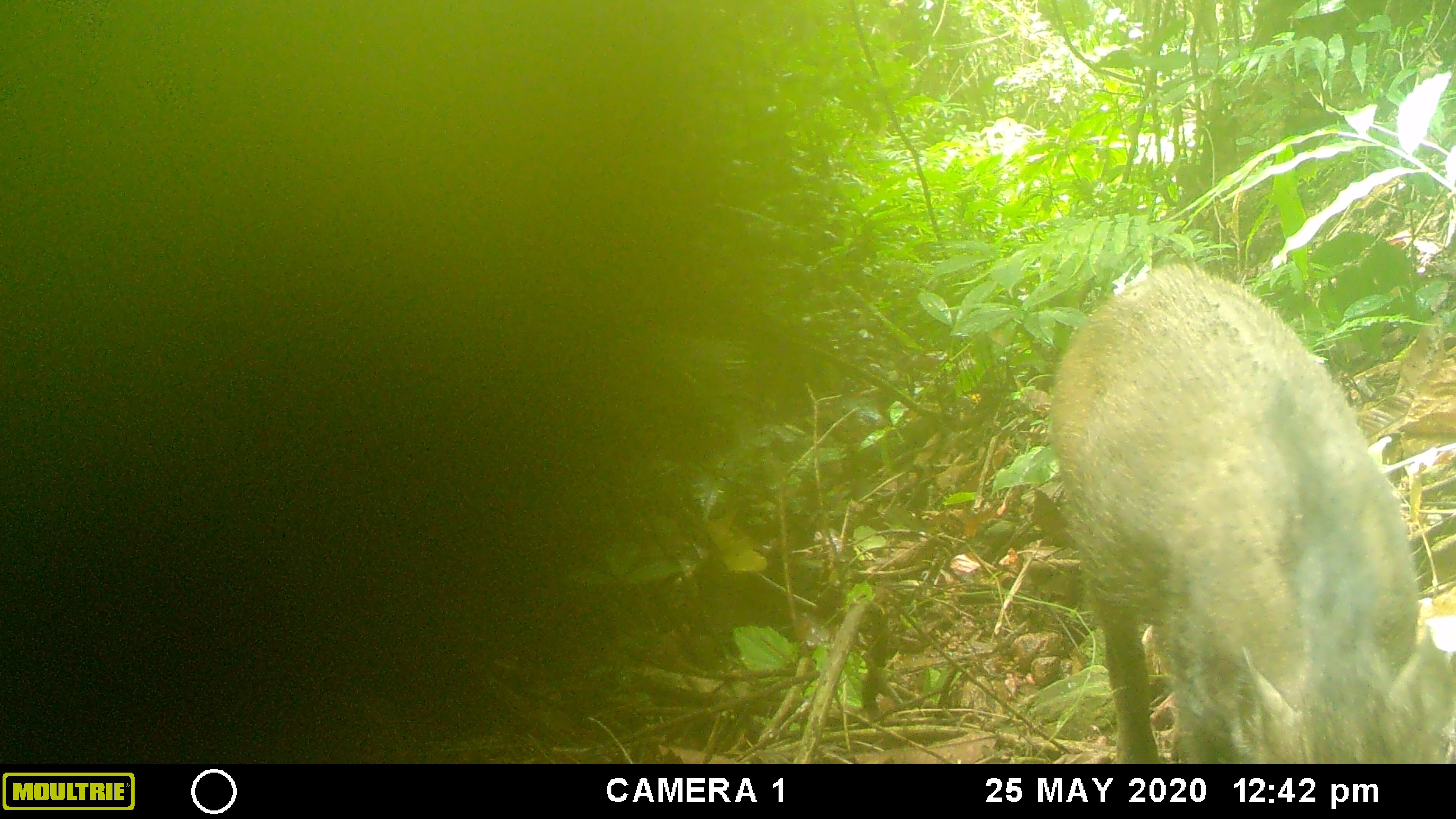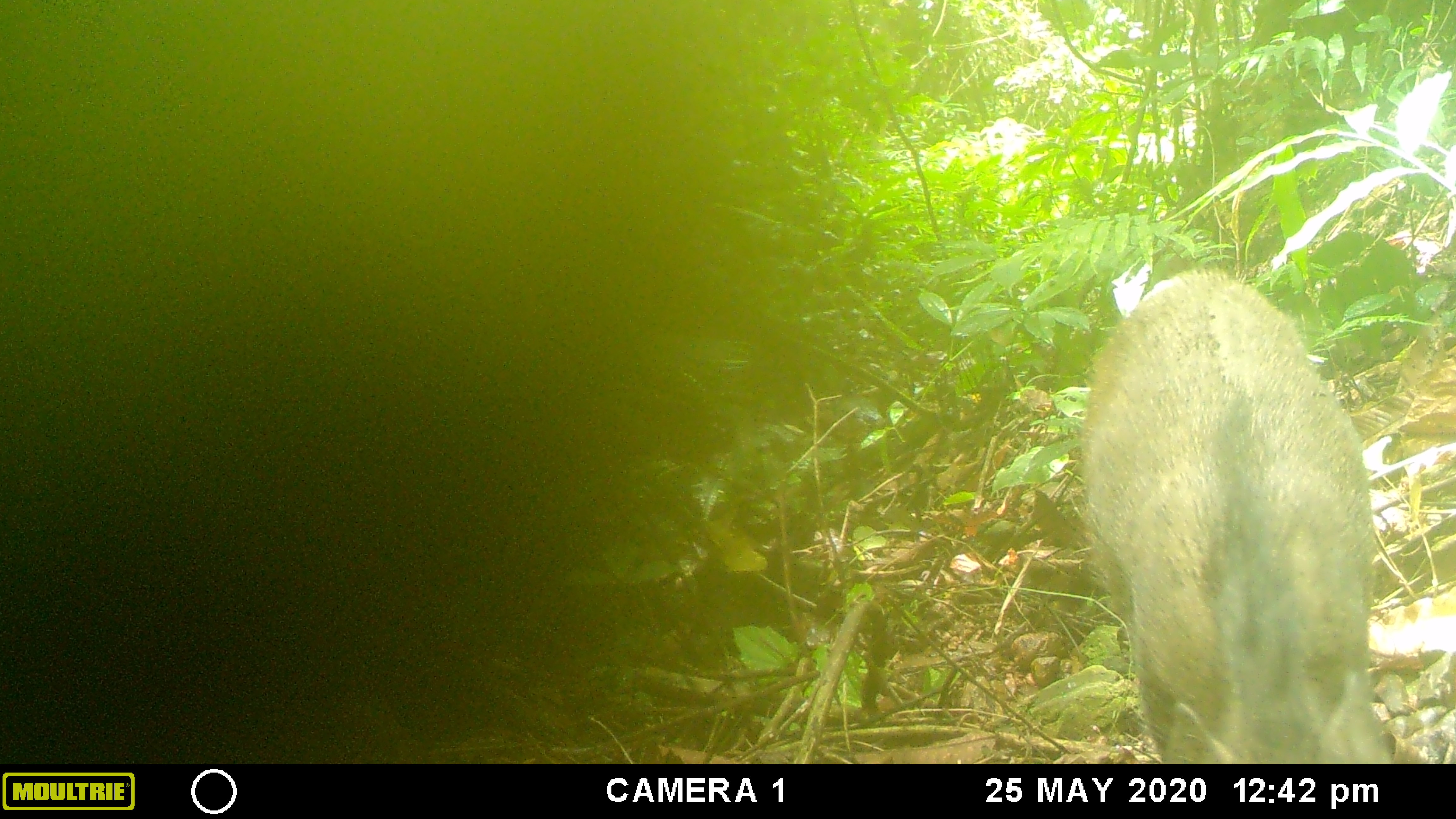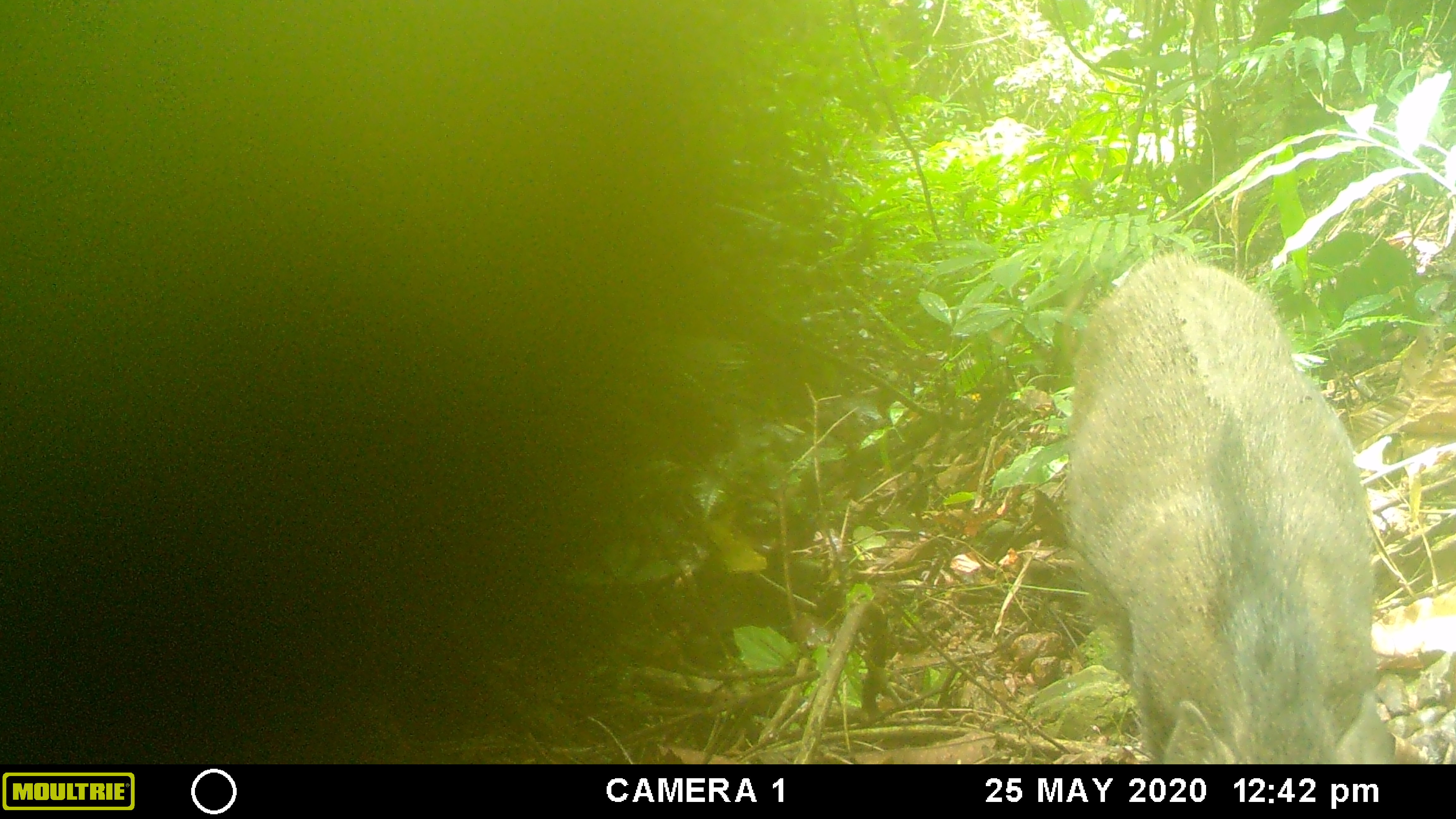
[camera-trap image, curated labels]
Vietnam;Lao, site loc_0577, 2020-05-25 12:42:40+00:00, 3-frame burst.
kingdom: Animalia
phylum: Chordata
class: Mammalia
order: Artiodactyla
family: Suidae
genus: Sus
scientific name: Sus scrofa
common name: eurasian wild pig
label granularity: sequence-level